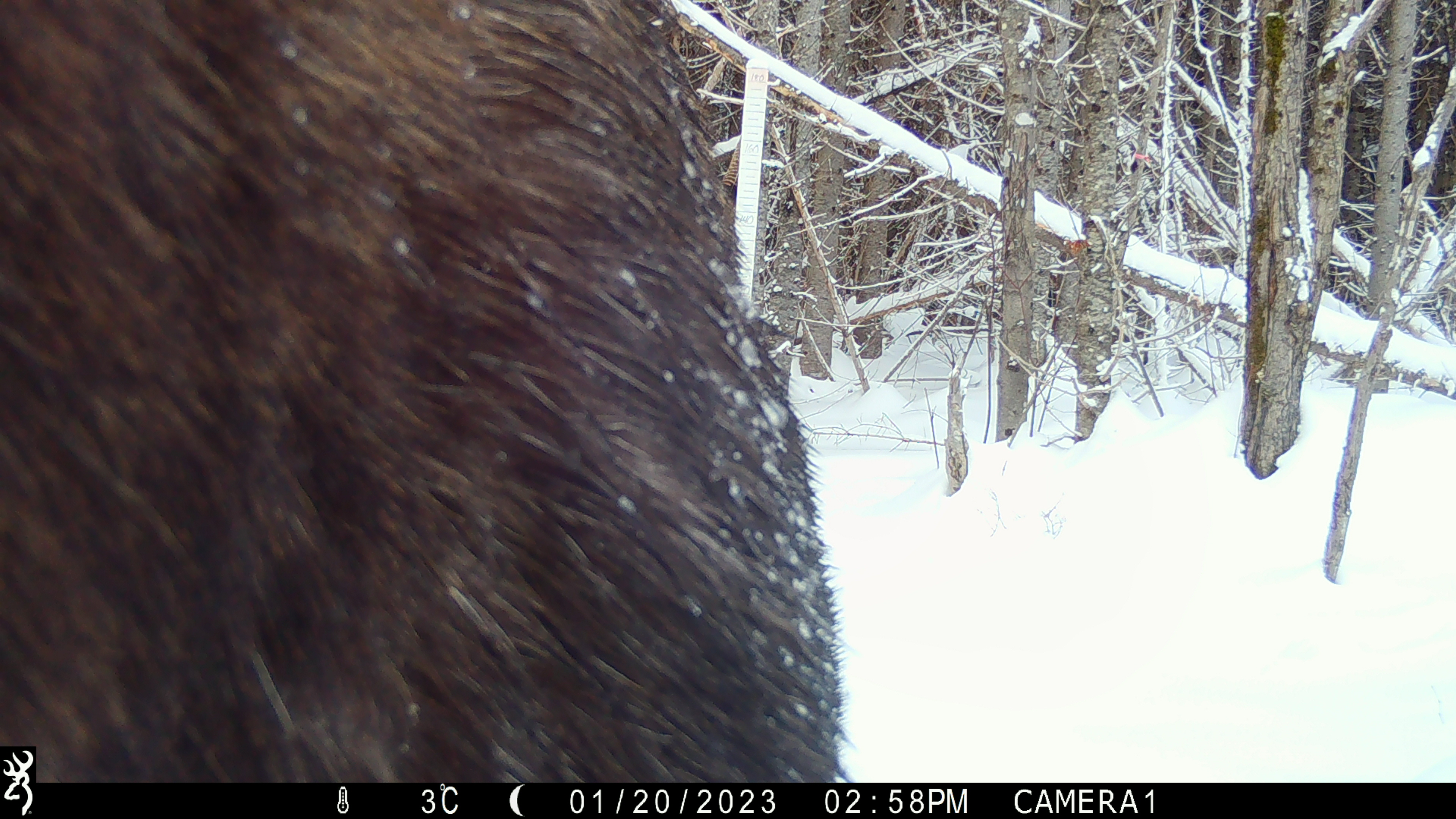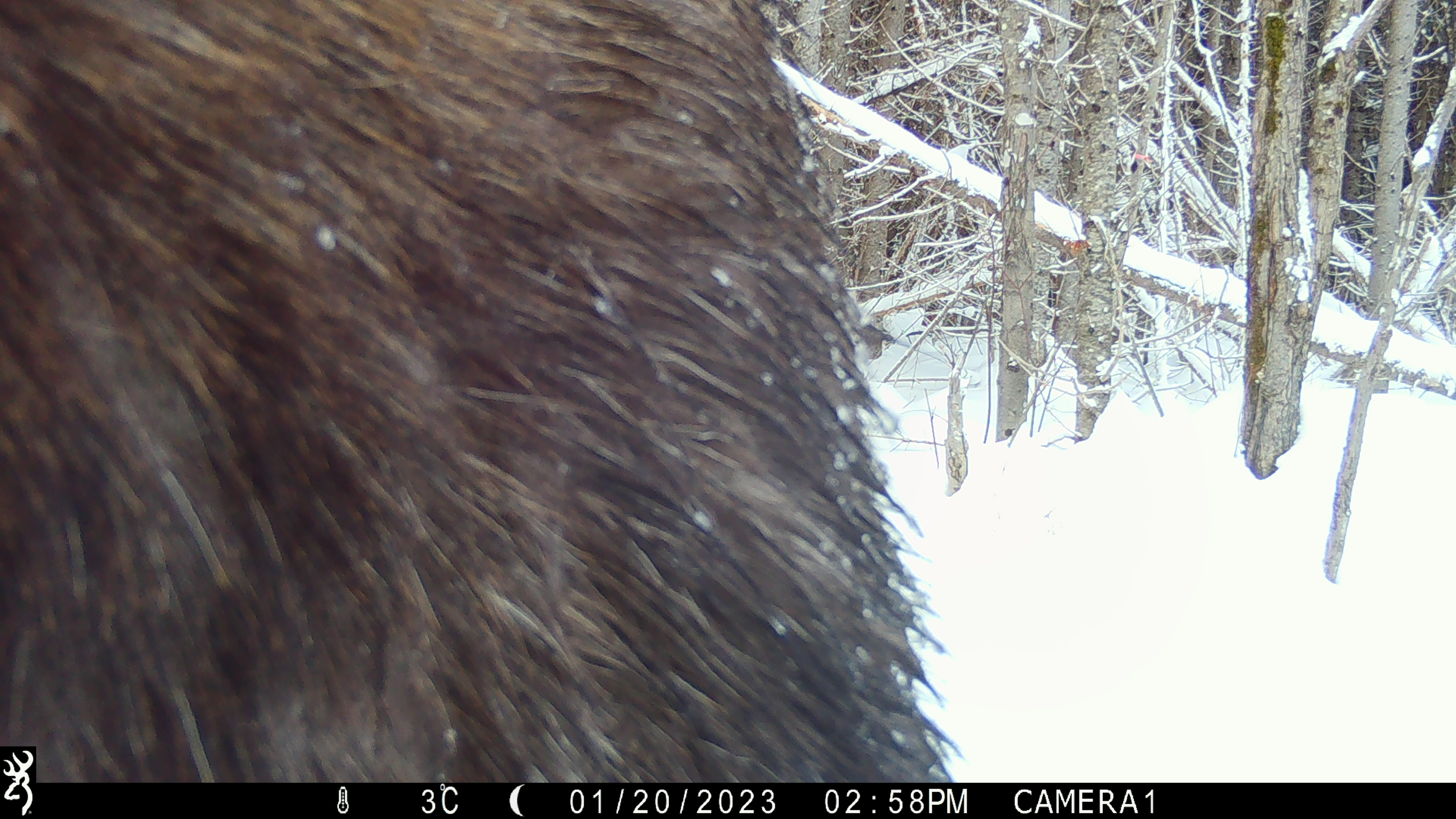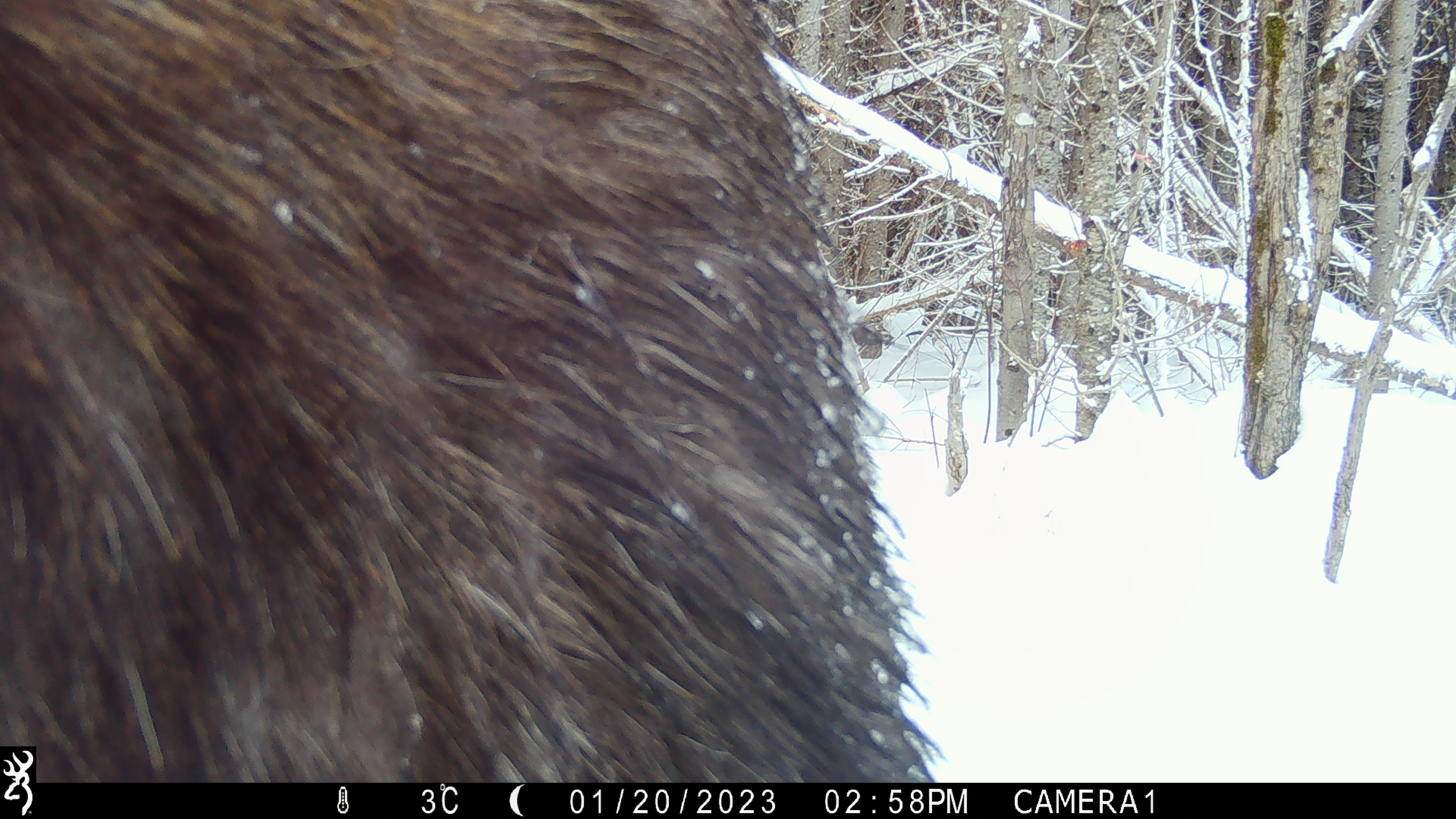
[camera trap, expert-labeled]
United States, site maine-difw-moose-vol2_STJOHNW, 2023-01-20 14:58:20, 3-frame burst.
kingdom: Animalia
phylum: Chordata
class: Mammalia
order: Artiodactyla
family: Cervidae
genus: Alces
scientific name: Alces alces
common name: moose